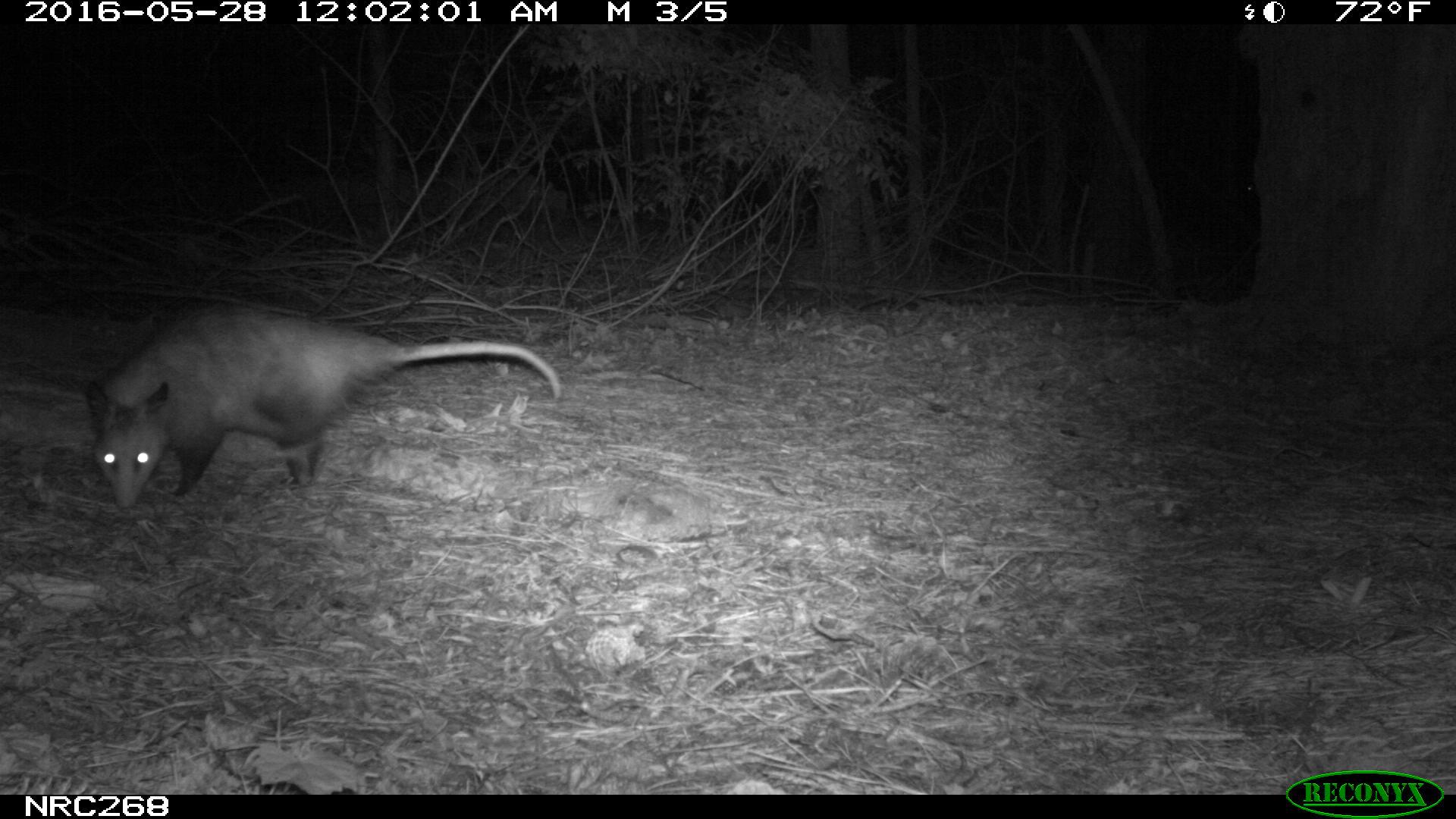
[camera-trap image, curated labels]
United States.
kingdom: Animalia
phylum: Chordata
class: Mammalia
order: Didelphimorphia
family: Didelphidae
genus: Didelphis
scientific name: Didelphis virginiana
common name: virginia opossum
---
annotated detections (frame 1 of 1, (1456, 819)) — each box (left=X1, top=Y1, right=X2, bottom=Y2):
Virginia Opossum: (left=77, top=289, right=572, bottom=524)